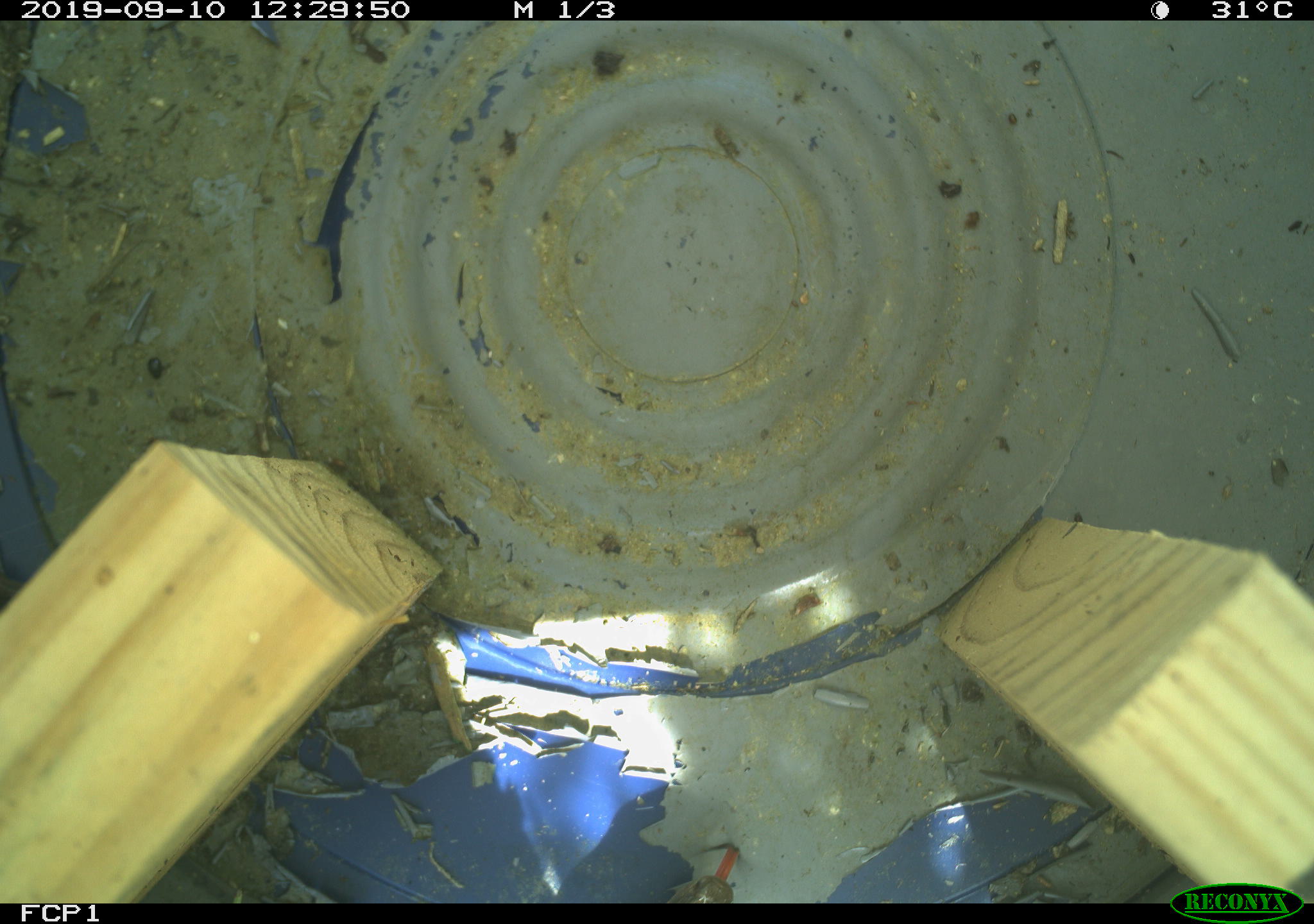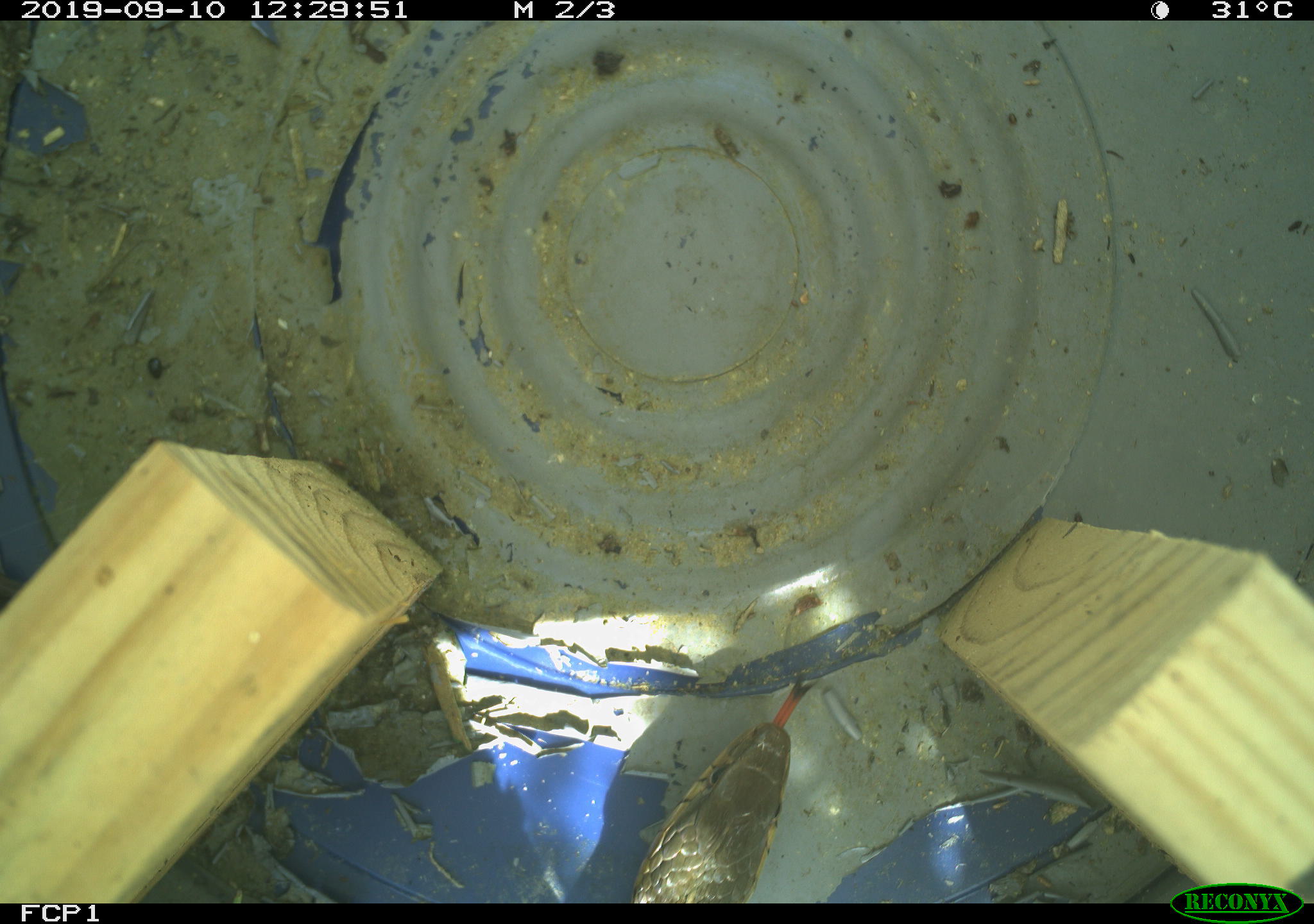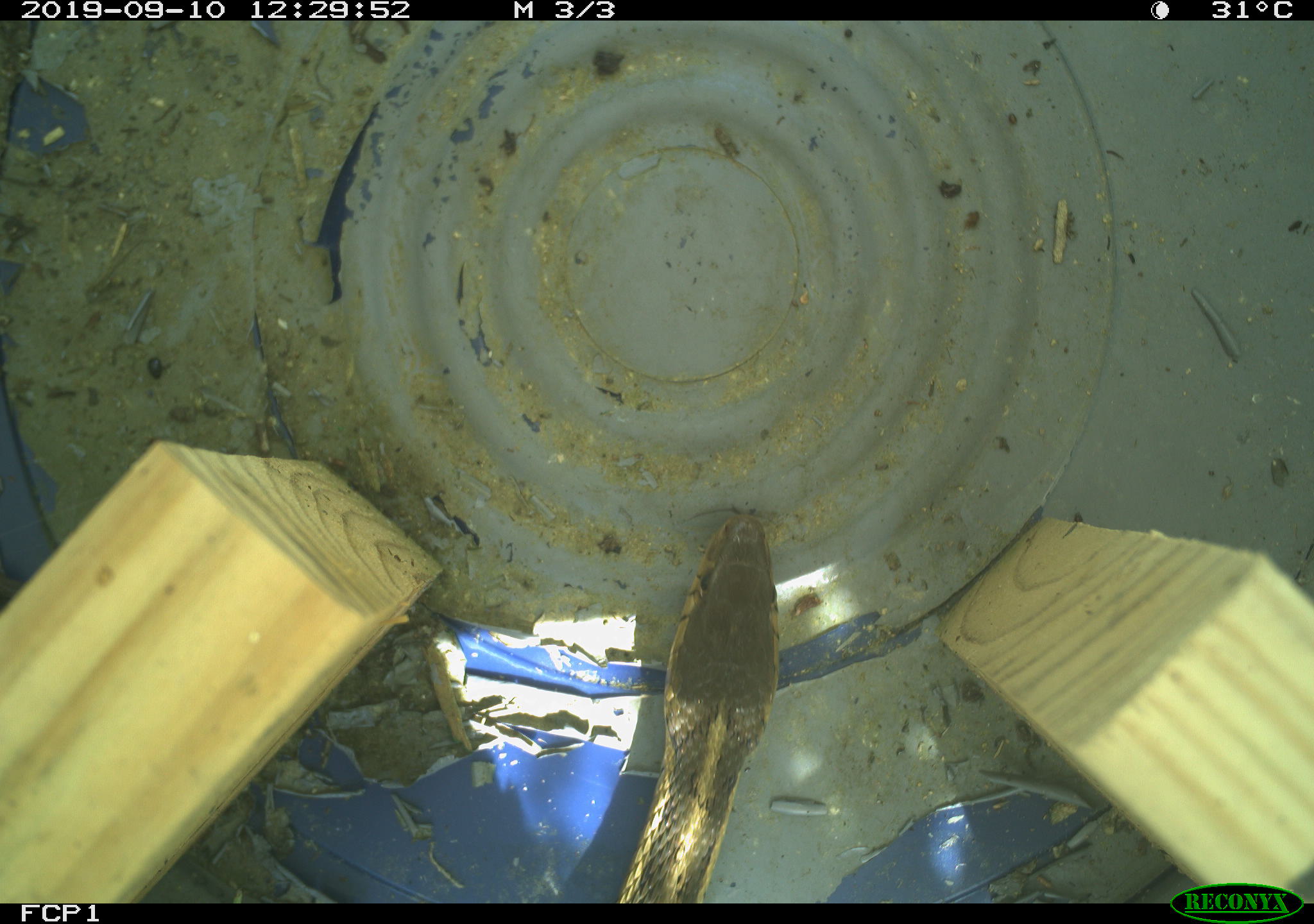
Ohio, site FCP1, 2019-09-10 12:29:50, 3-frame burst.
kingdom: Animalia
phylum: Chordata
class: Reptilia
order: Squamata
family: Colubridae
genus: Thamnophis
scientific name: Thamnophis sirtalis sirtalis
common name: eastern gartersnake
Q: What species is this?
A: Eastern gartersnake (Thamnophis sirtalis sirtalis).